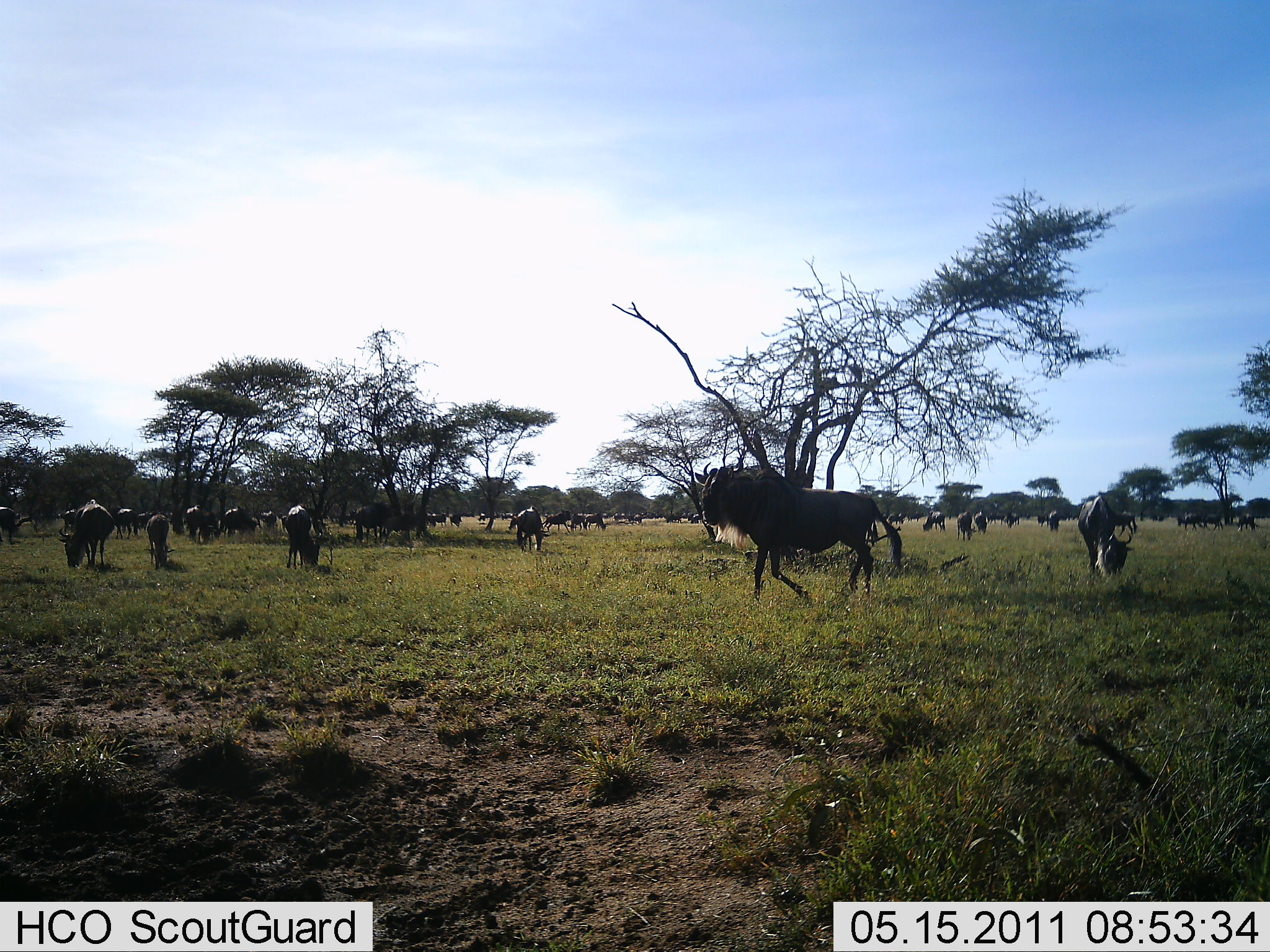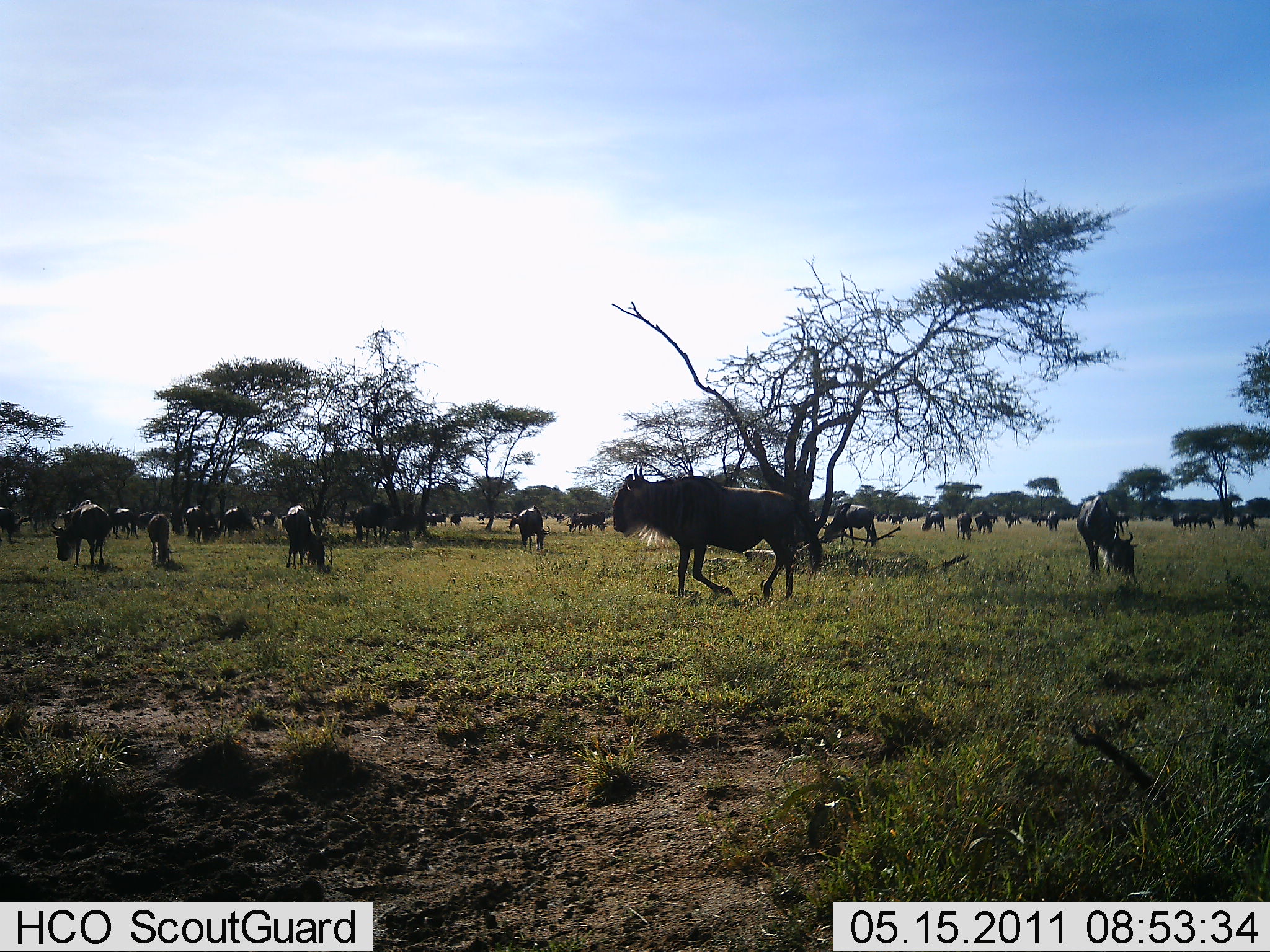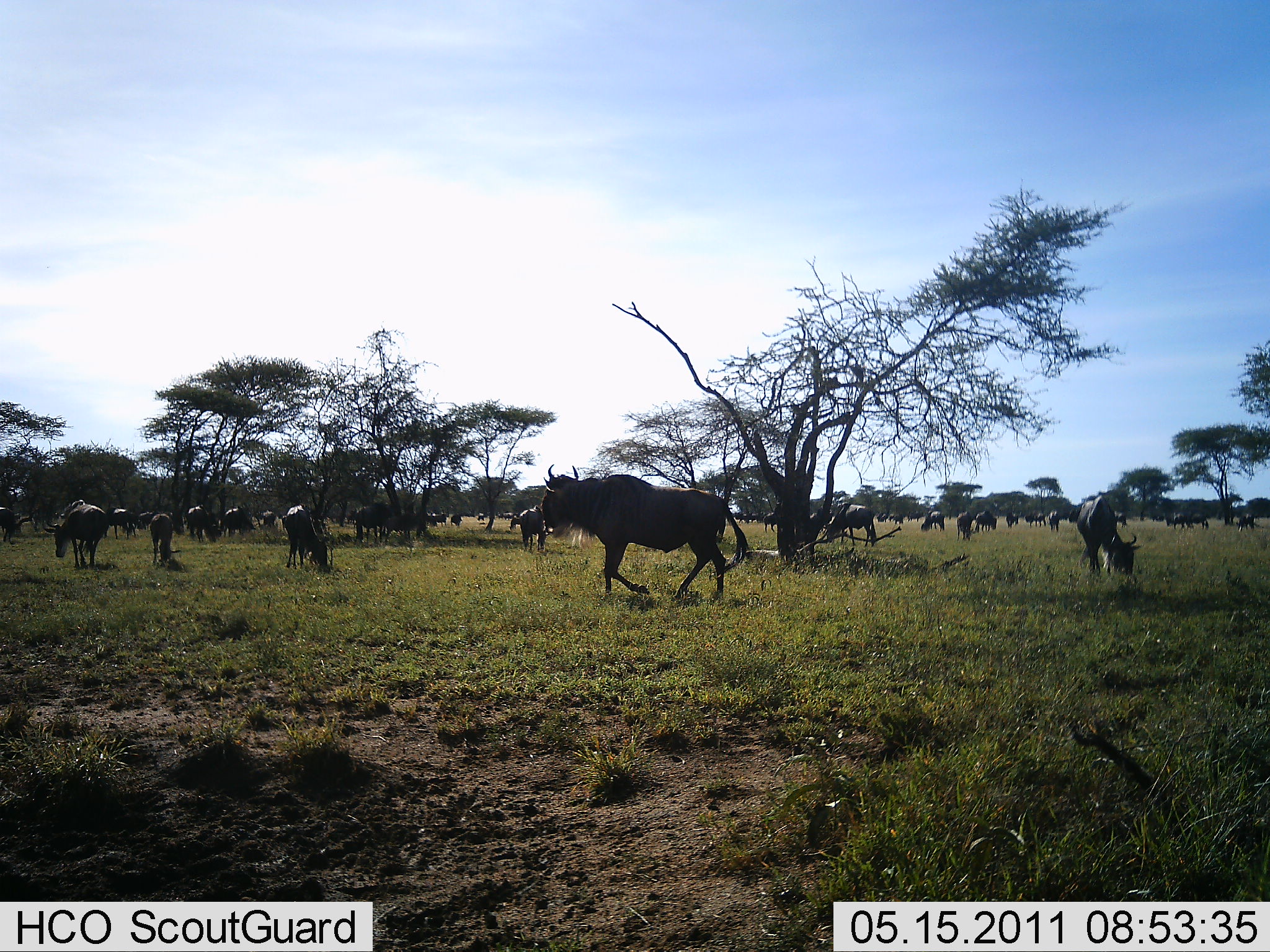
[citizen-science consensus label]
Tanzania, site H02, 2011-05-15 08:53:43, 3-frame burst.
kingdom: Animalia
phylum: Chordata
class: Mammalia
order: Artiodactyla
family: Bovidae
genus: Connochaetes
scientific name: Connochaetes taurinus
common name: blue wildebeest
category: wildebeest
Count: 11-50.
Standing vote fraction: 62%.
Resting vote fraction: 0%.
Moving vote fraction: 69%.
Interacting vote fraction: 8%.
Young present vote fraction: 0%.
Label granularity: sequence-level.